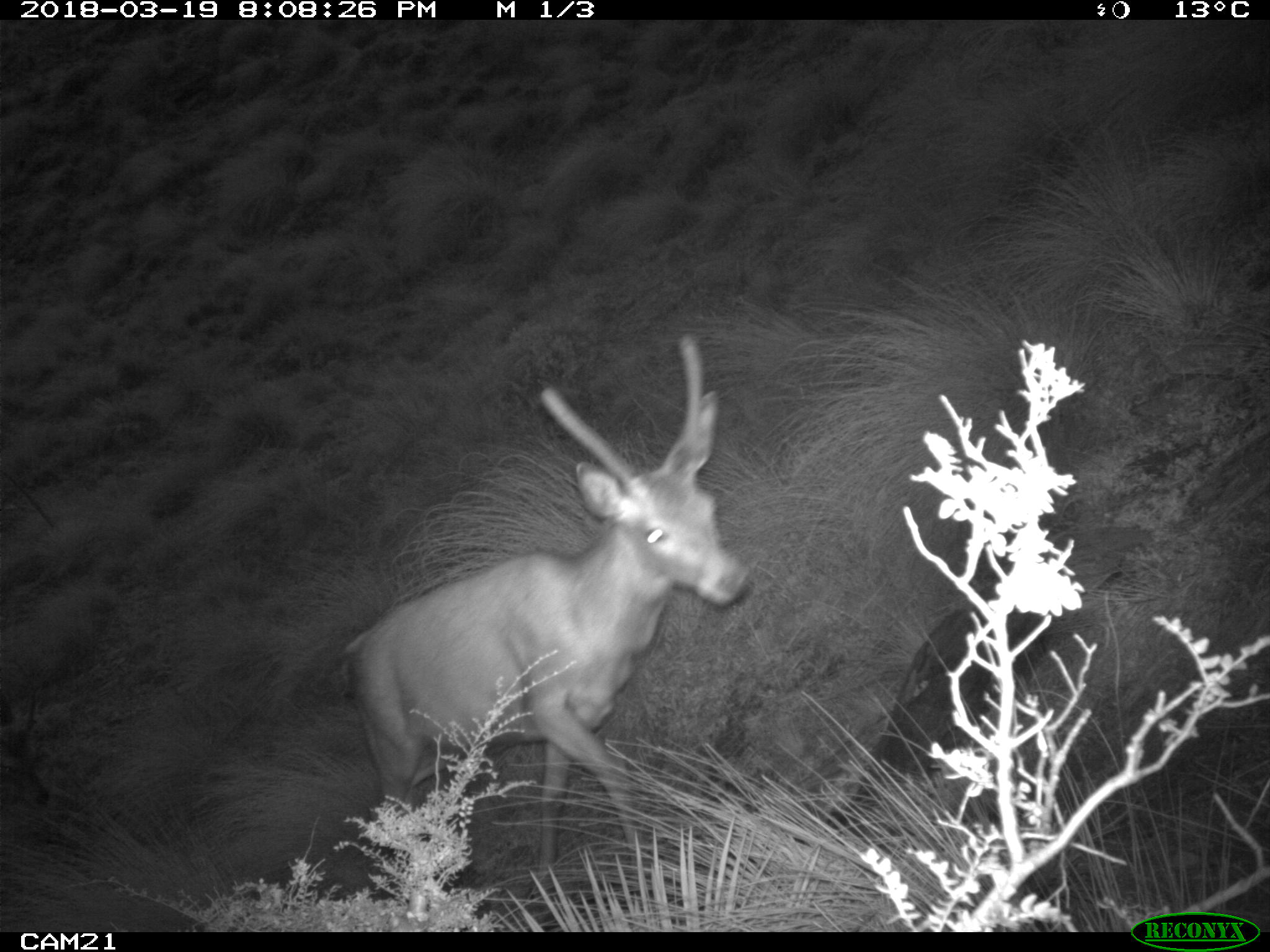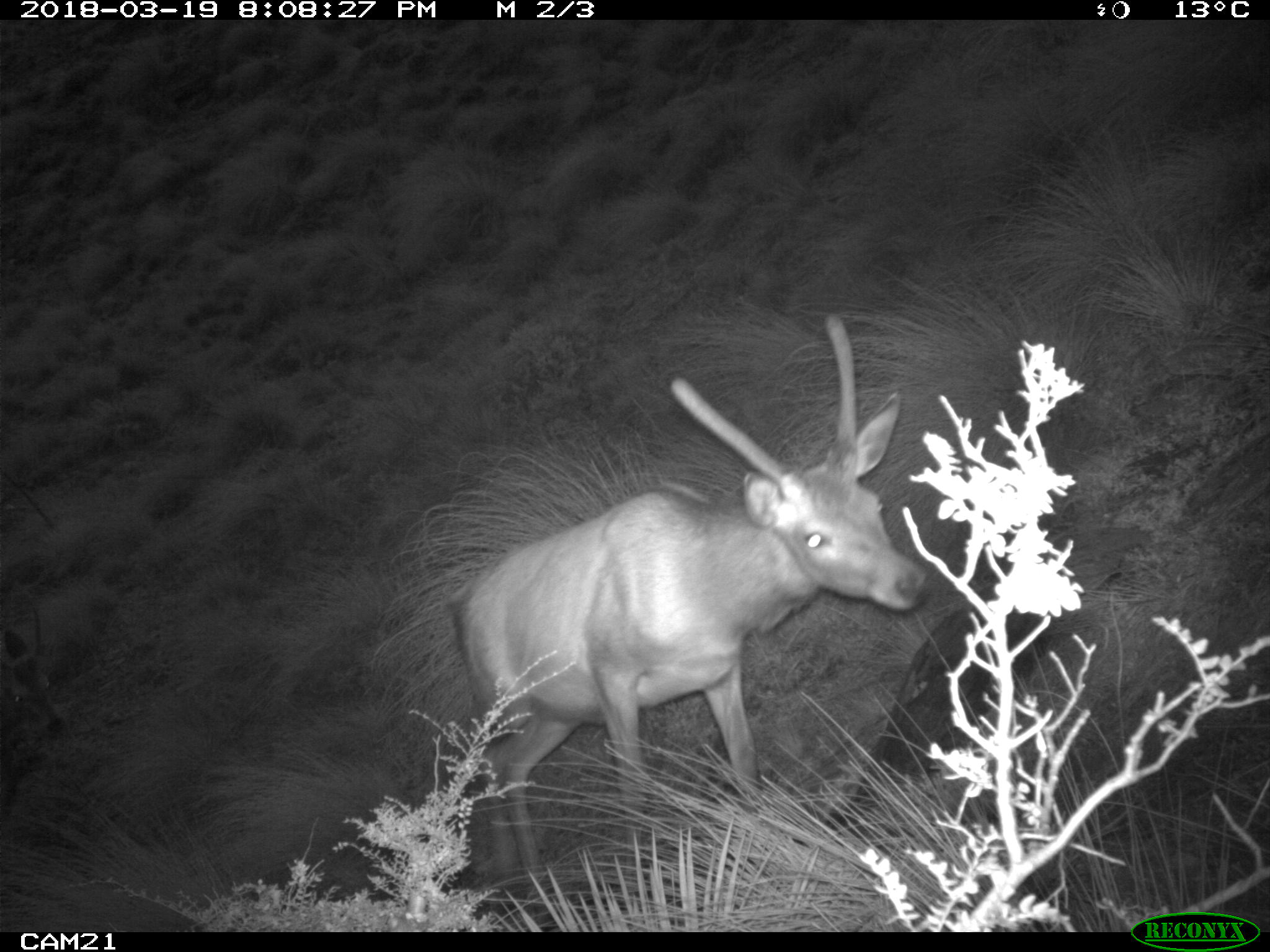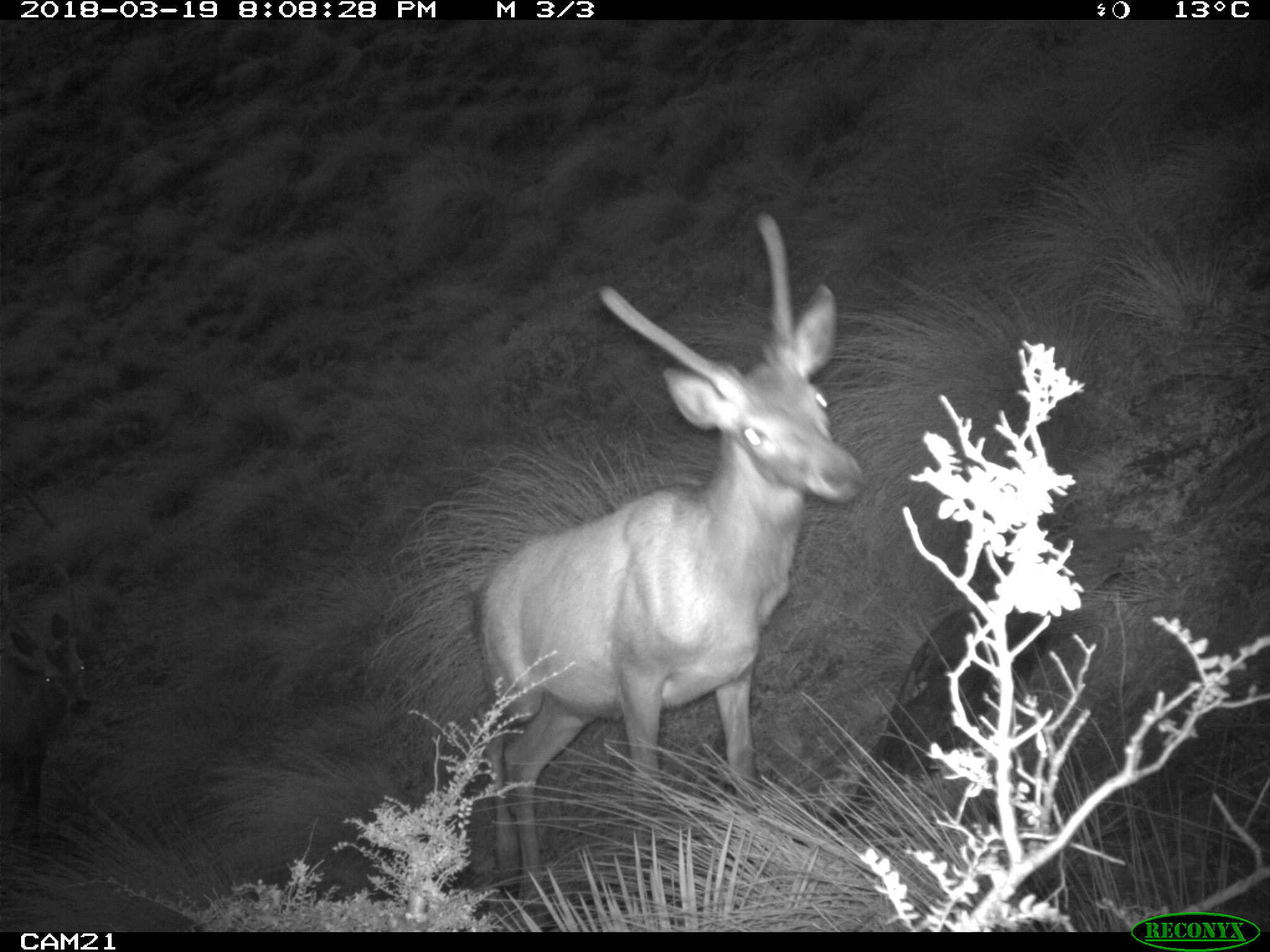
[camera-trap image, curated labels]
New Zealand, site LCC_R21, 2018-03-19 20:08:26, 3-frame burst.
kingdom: Animalia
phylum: Chordata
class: Mammalia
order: Artiodactyla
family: Cervidae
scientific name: Cervidae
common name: deer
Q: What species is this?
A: Deer (Cervidae).